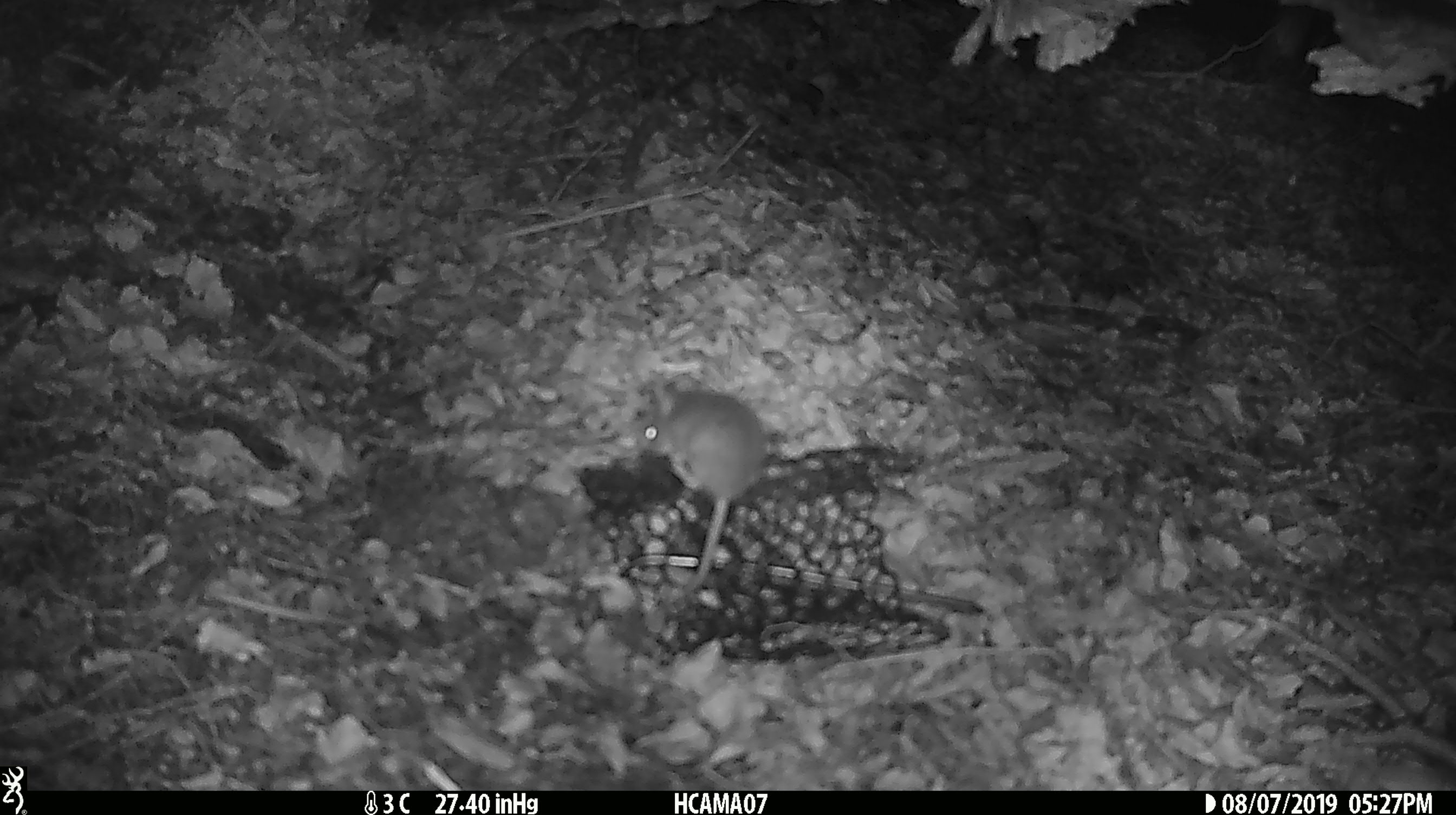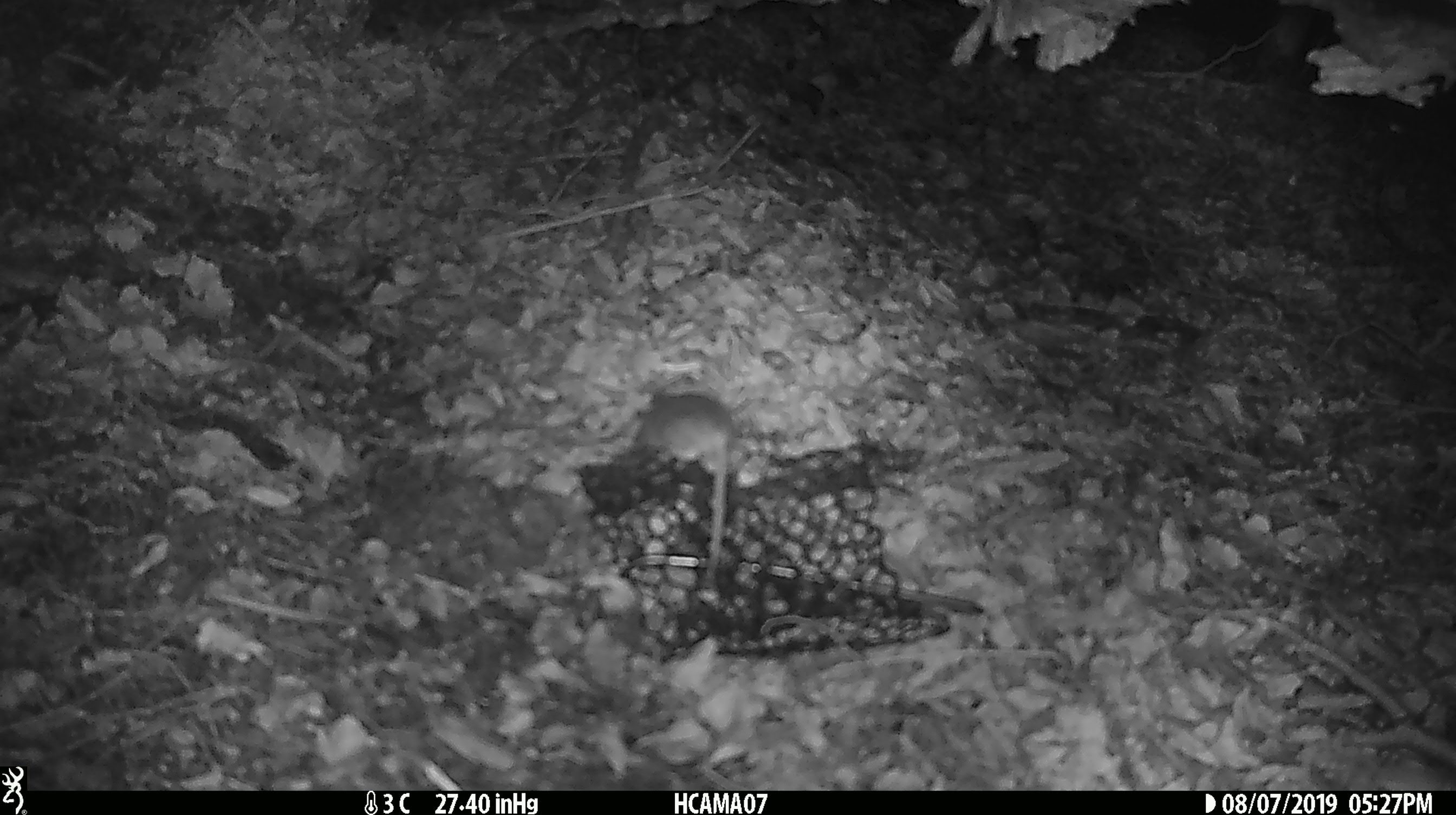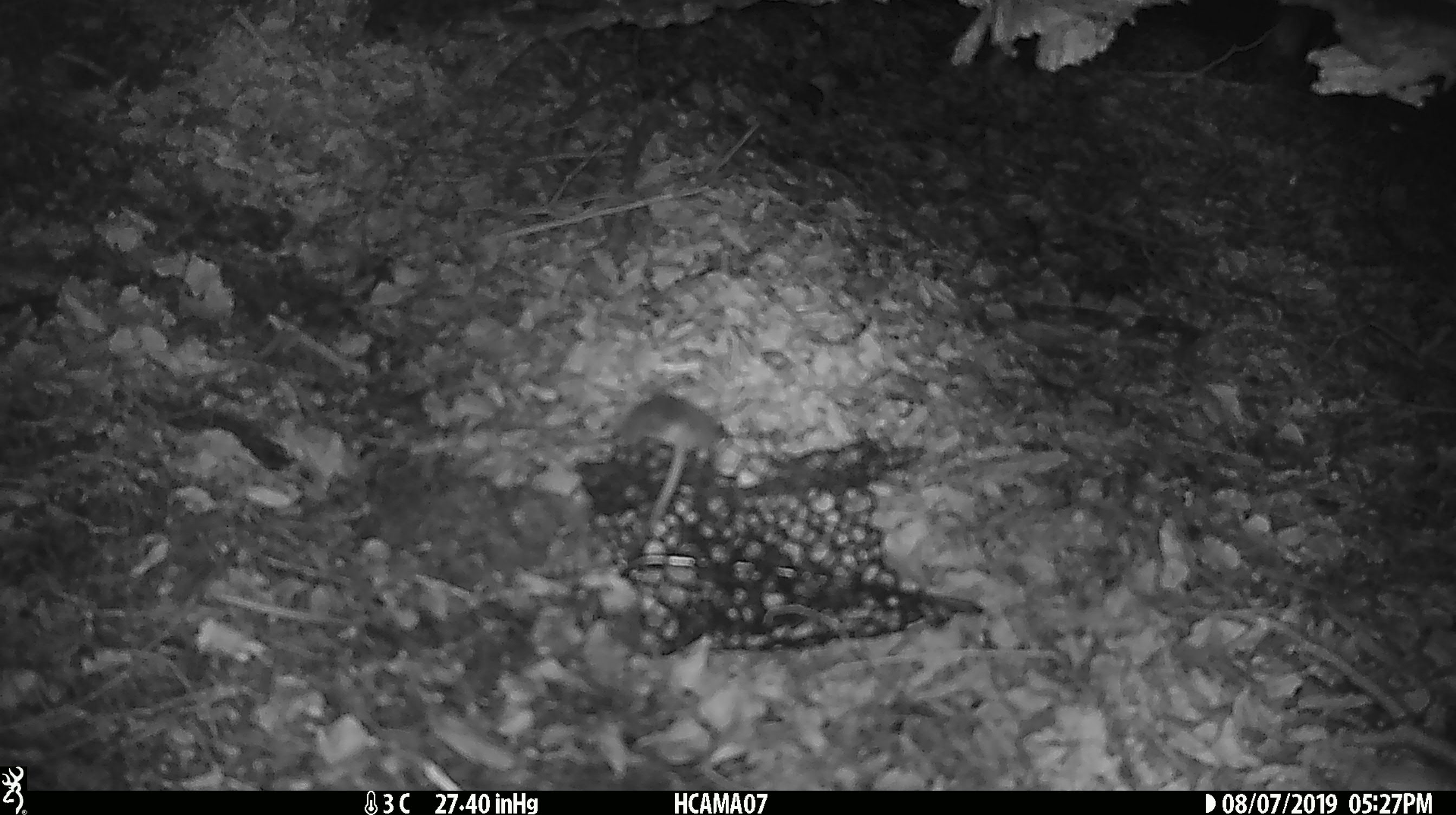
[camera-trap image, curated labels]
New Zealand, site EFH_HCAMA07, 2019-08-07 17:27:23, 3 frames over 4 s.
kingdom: Animalia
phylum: Chordata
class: Mammalia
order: Rodentia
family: Muridae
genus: Mus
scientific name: Mus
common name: mouse